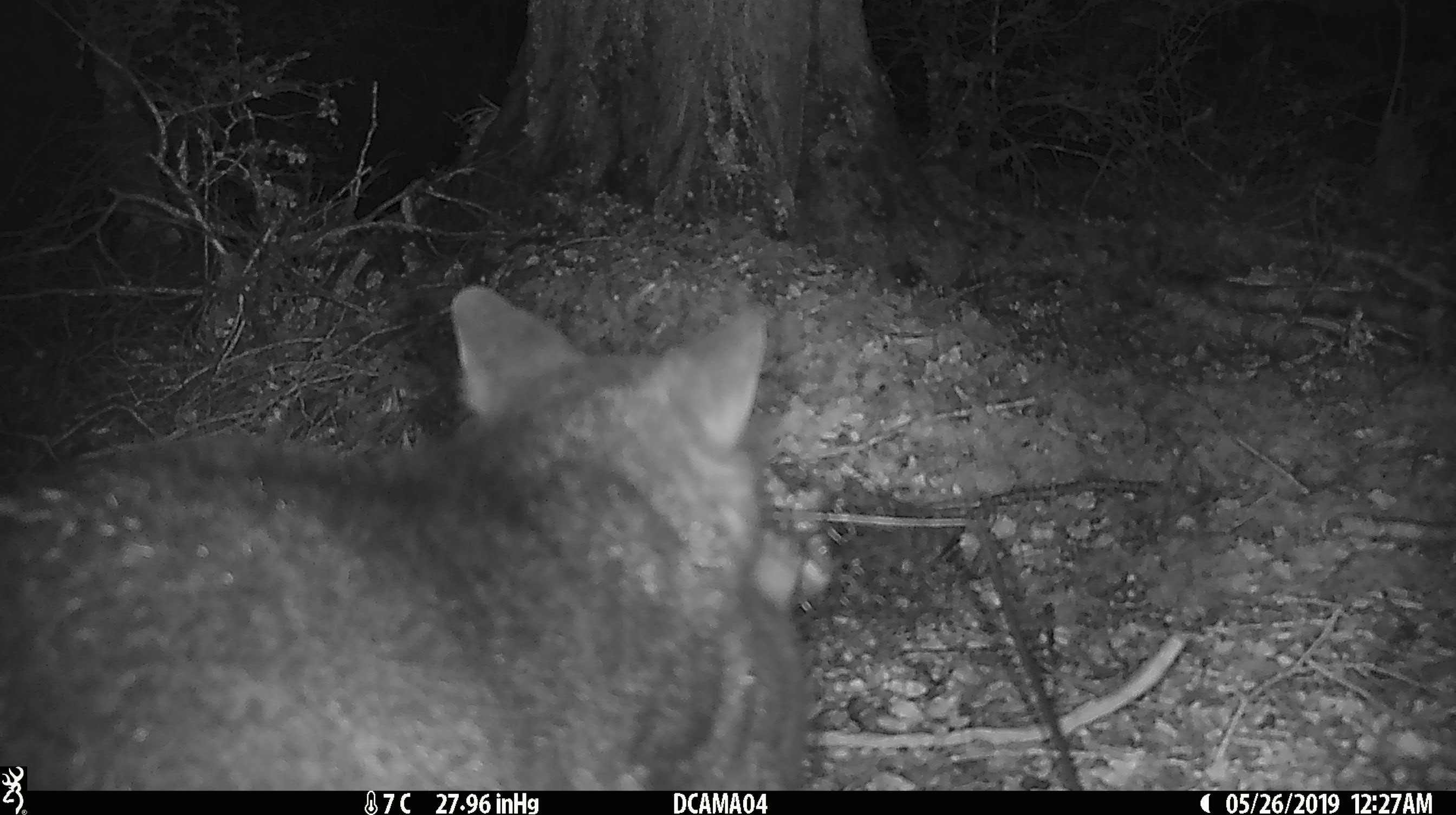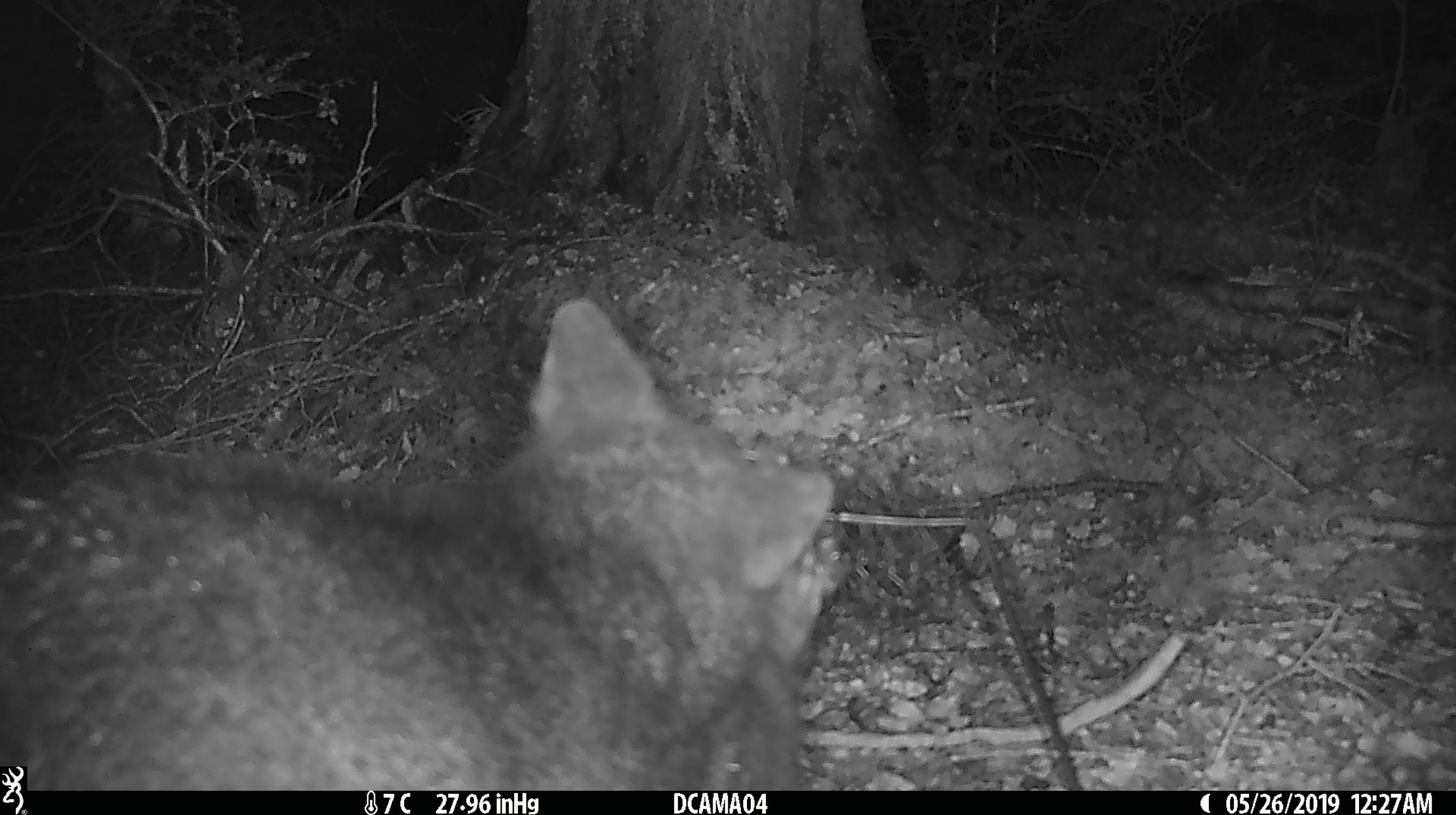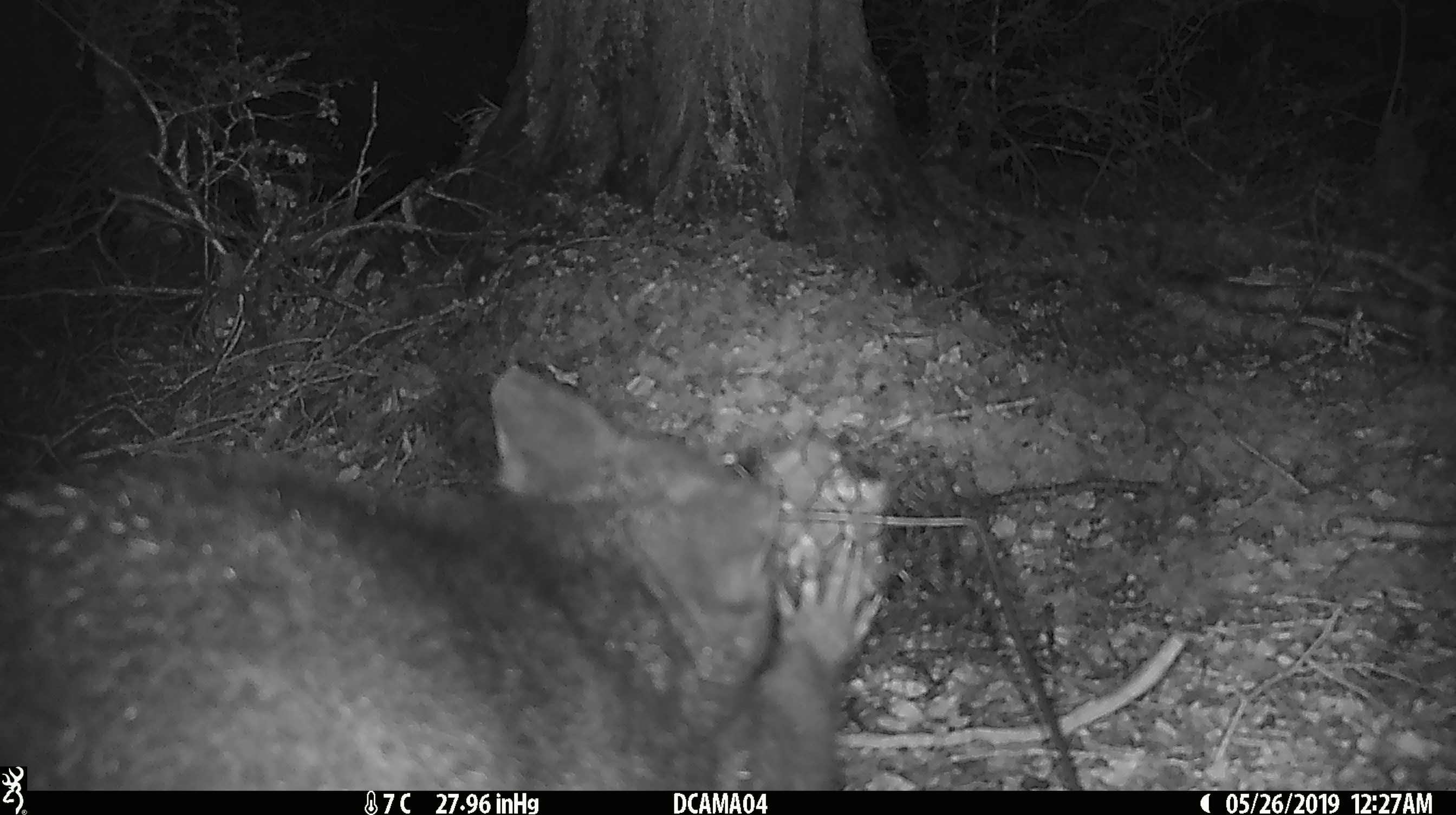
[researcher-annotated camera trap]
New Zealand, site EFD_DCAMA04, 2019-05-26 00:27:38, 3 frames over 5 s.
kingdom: Animalia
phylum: Chordata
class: Mammalia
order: Diprotodontia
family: Phalangeridae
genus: Trichosurus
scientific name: Trichosurus vulpecula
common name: common brushtail possum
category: possum